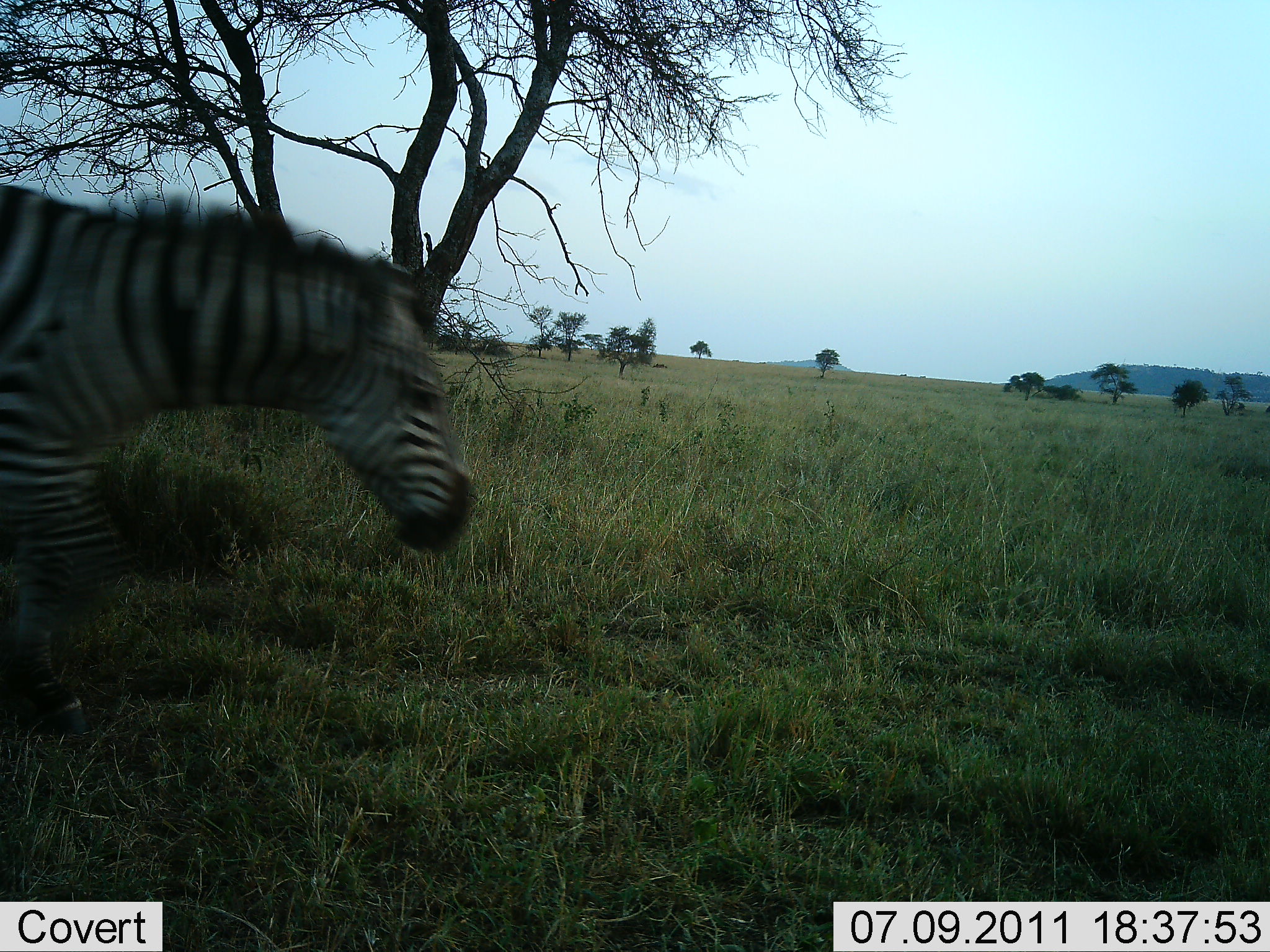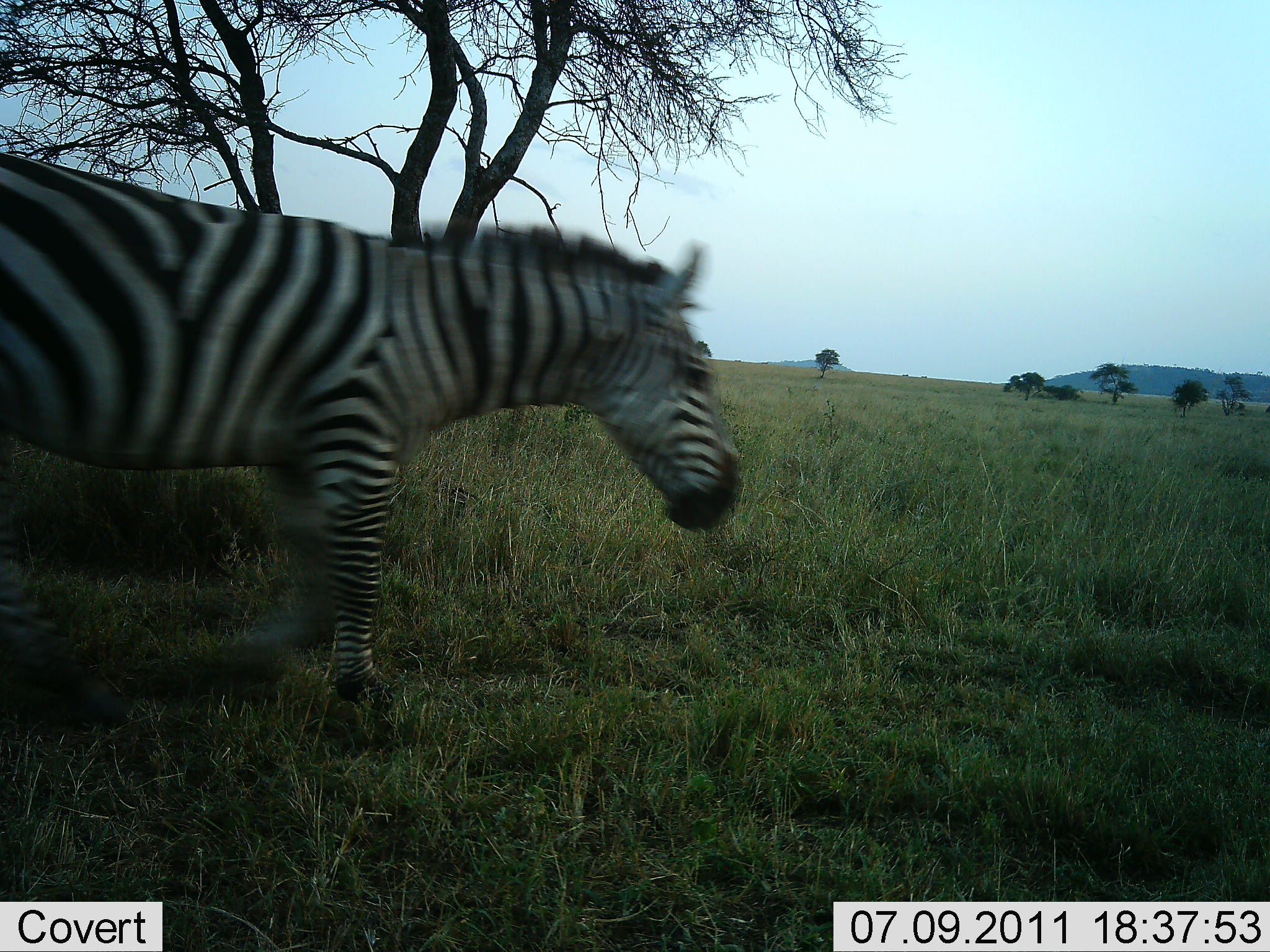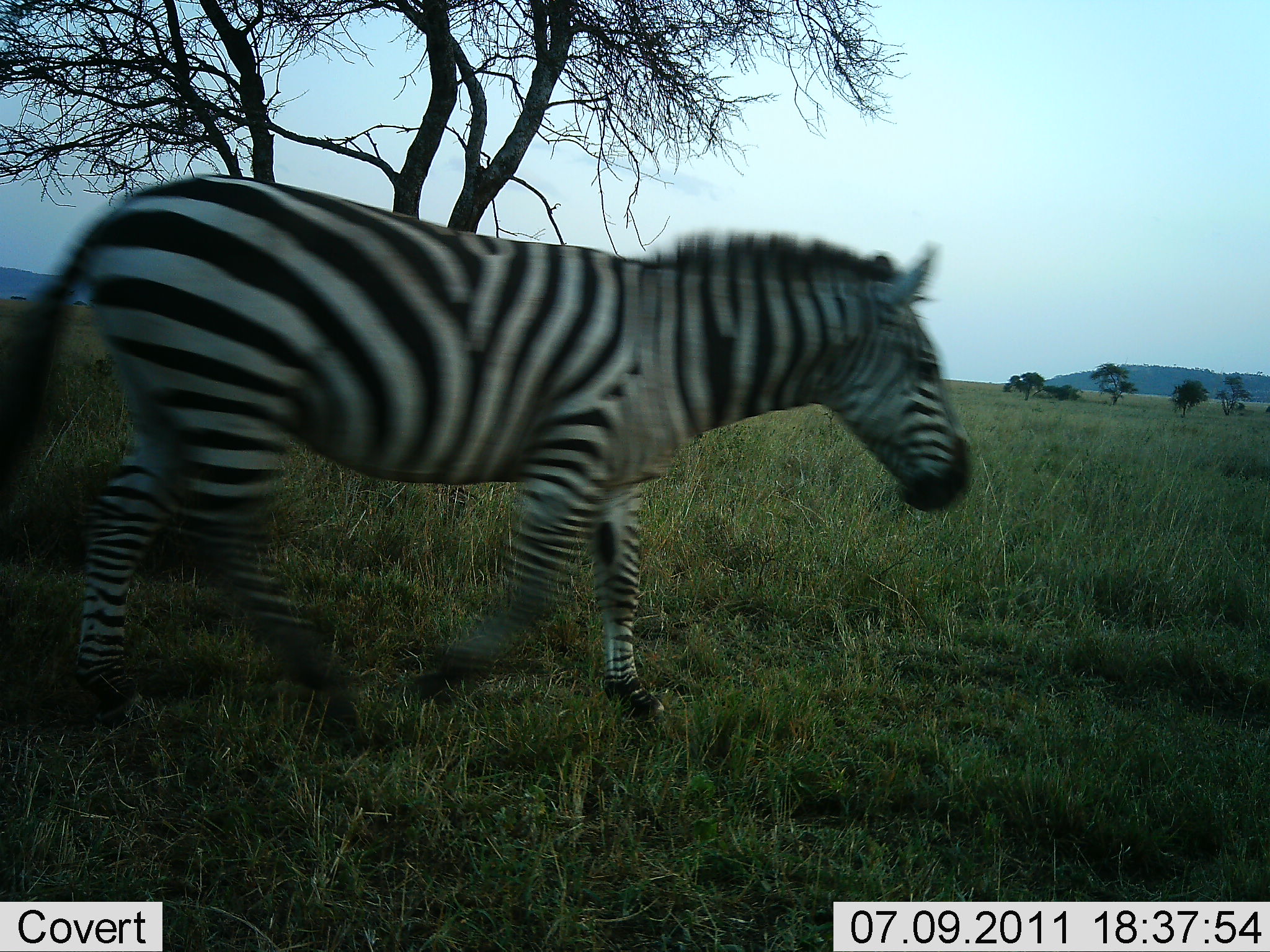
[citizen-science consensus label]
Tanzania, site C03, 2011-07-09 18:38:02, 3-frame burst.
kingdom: Animalia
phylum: Chordata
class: Mammalia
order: Perissodactyla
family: Equidae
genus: Equus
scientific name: Equus quagga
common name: plains zebra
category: zebra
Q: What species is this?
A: Zebra (plains zebra) (Equus quagga).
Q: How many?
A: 1.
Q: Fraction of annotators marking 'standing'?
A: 0%.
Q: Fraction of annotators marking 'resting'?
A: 0%.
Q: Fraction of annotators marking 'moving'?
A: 100%.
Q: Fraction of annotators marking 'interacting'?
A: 0%.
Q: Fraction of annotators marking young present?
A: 0%.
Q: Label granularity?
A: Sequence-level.